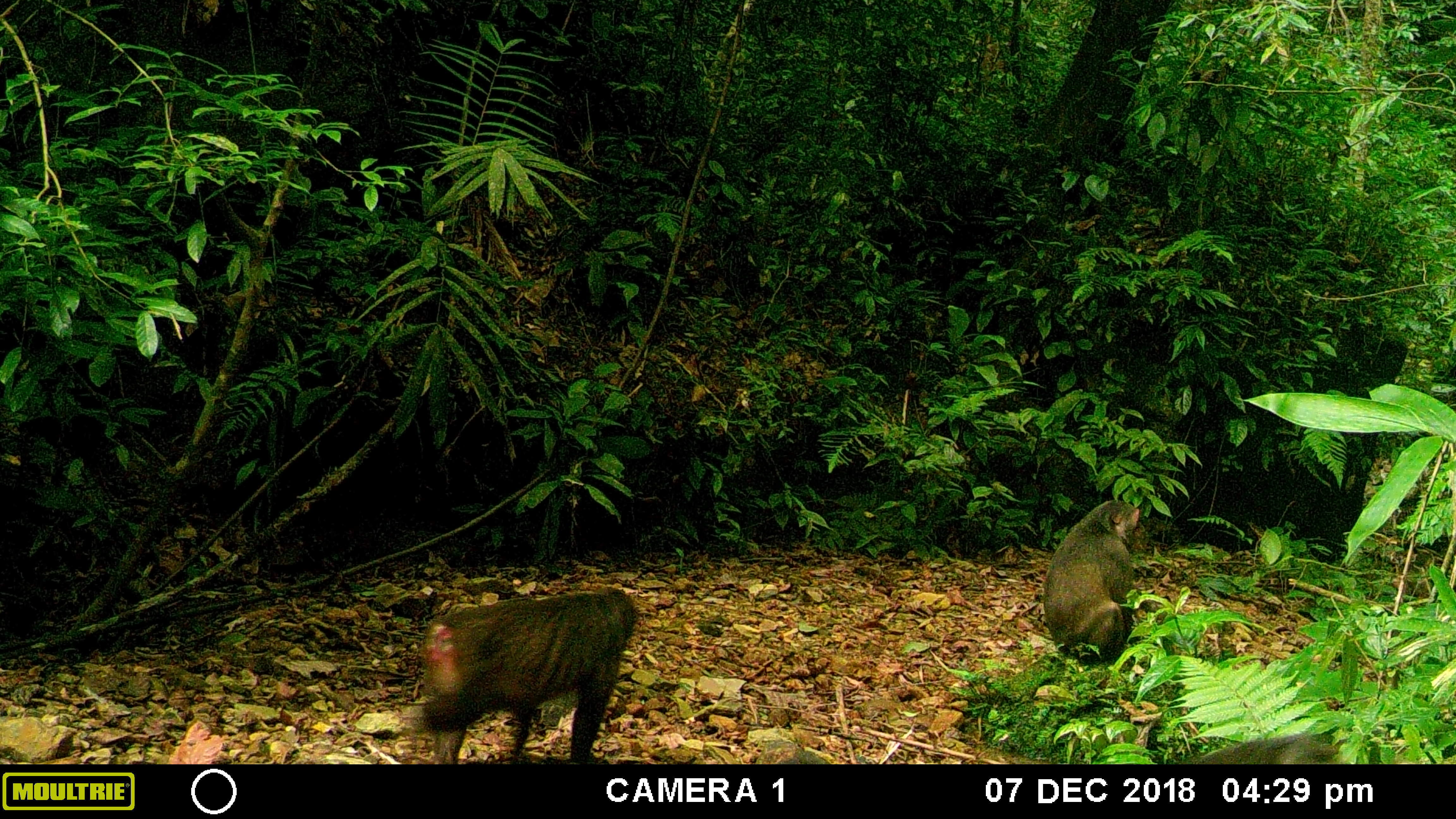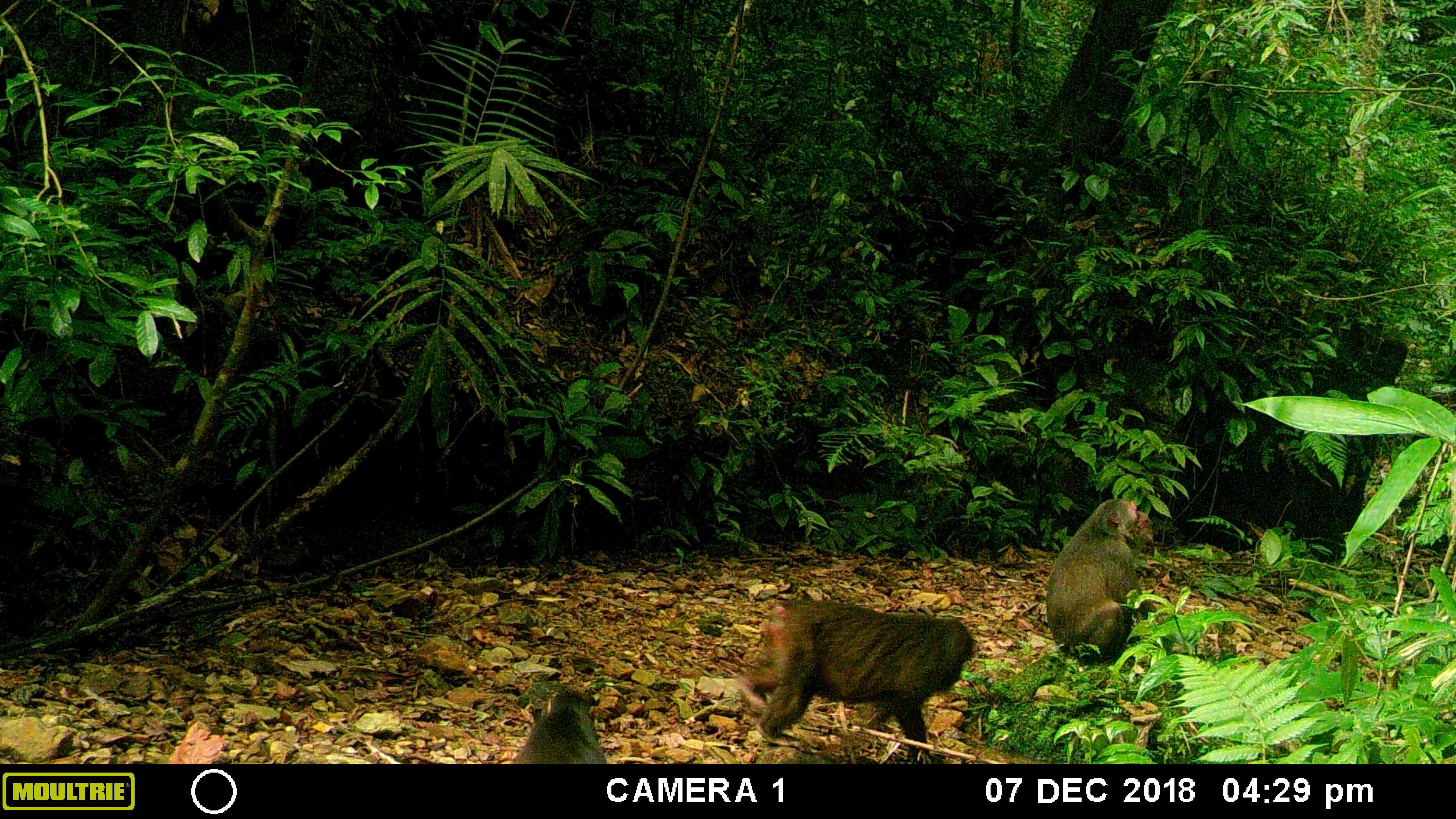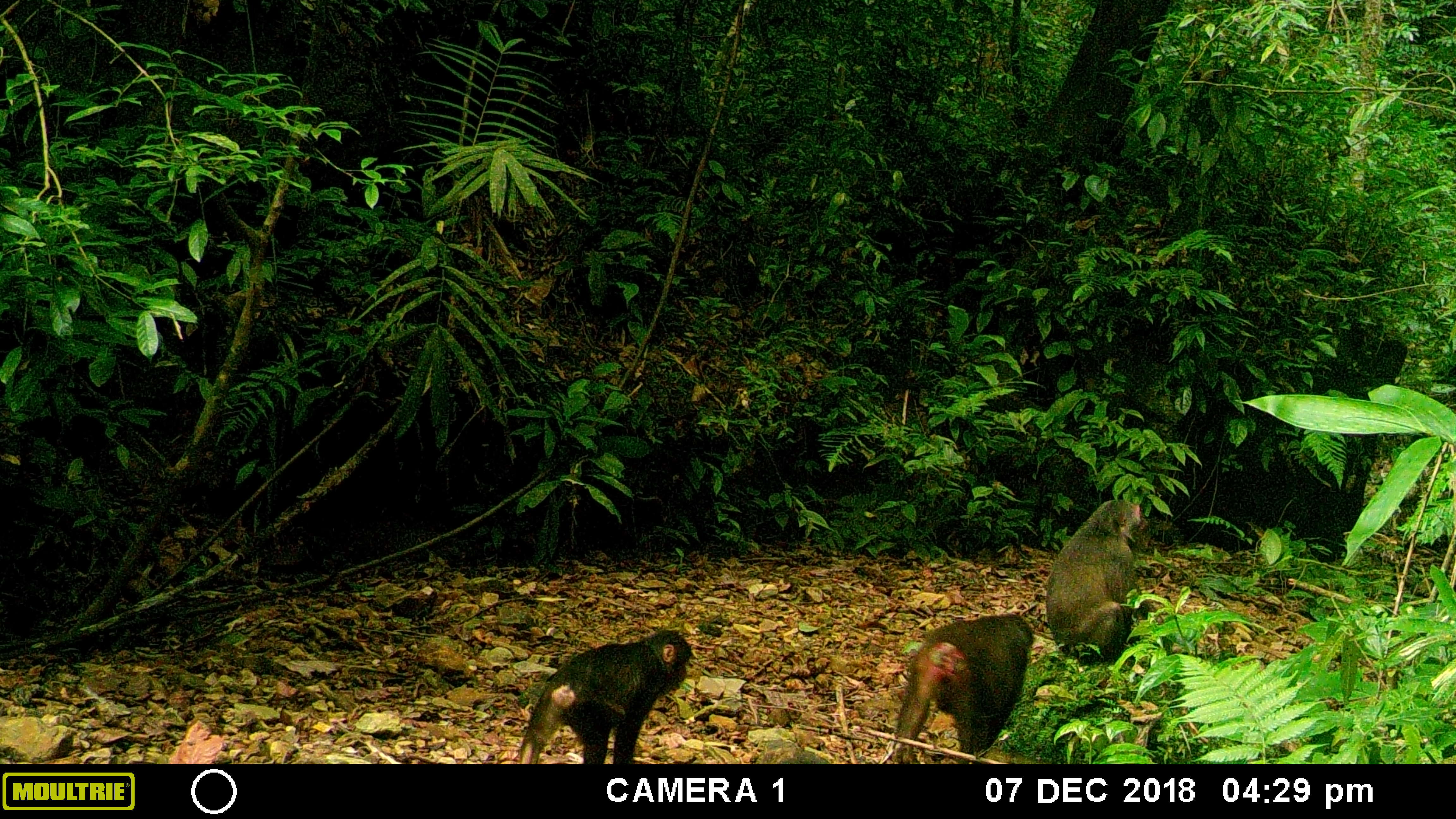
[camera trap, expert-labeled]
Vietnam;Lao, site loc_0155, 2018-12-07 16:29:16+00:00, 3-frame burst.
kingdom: Animalia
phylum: Chordata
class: Mammalia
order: Primates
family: Cercopithecidae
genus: Macaca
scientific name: Macaca arctoides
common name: stump-tailed macaque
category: stump tailed macaque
Stump tailed macaque (stump-tailed macaque) (Macaca arctoides). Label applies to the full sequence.